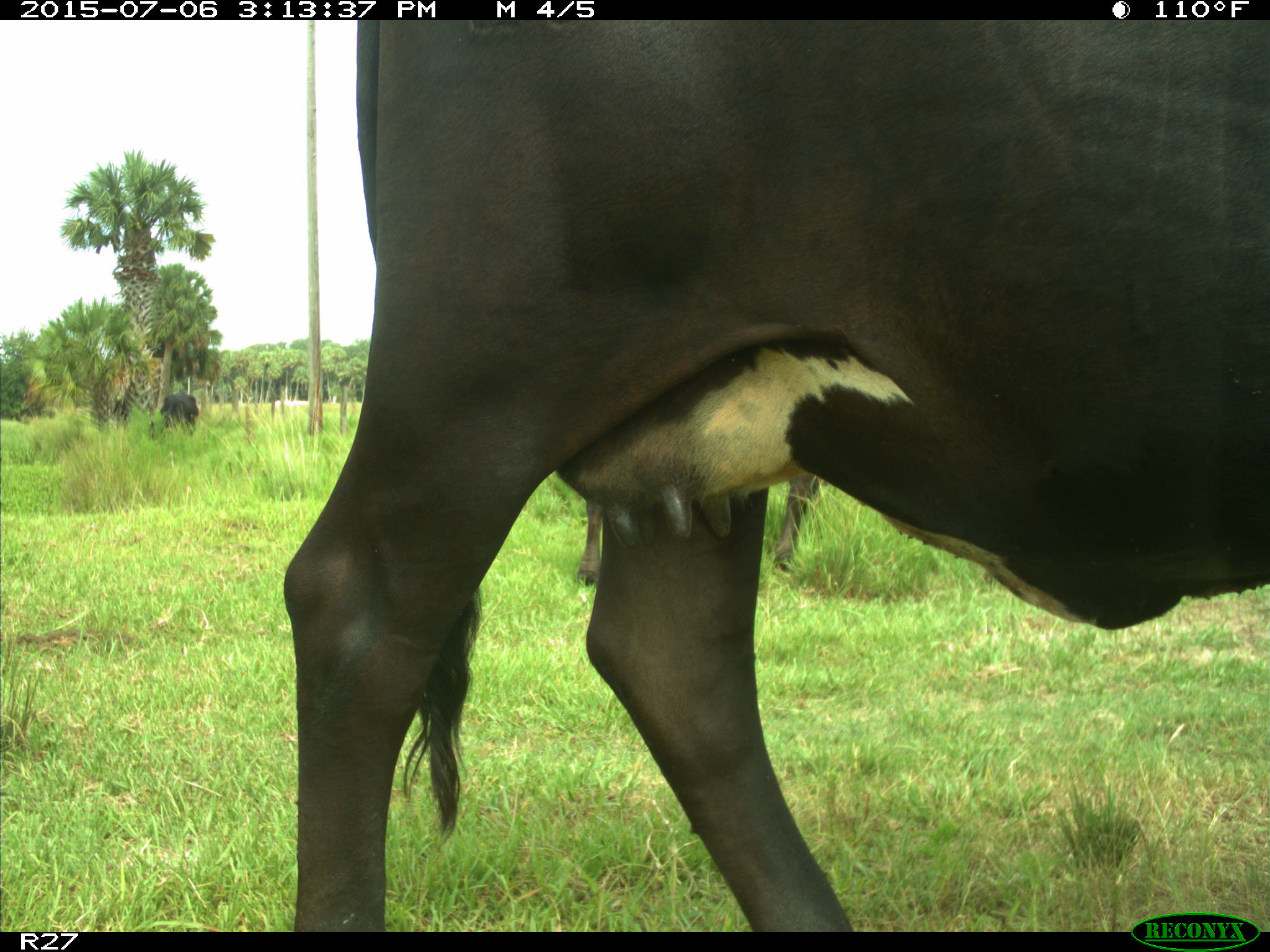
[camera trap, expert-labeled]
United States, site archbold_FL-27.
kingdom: Animalia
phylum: Chordata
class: Mammalia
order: Artiodactyla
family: Bovidae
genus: Bos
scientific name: Bos taurus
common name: domestic cow